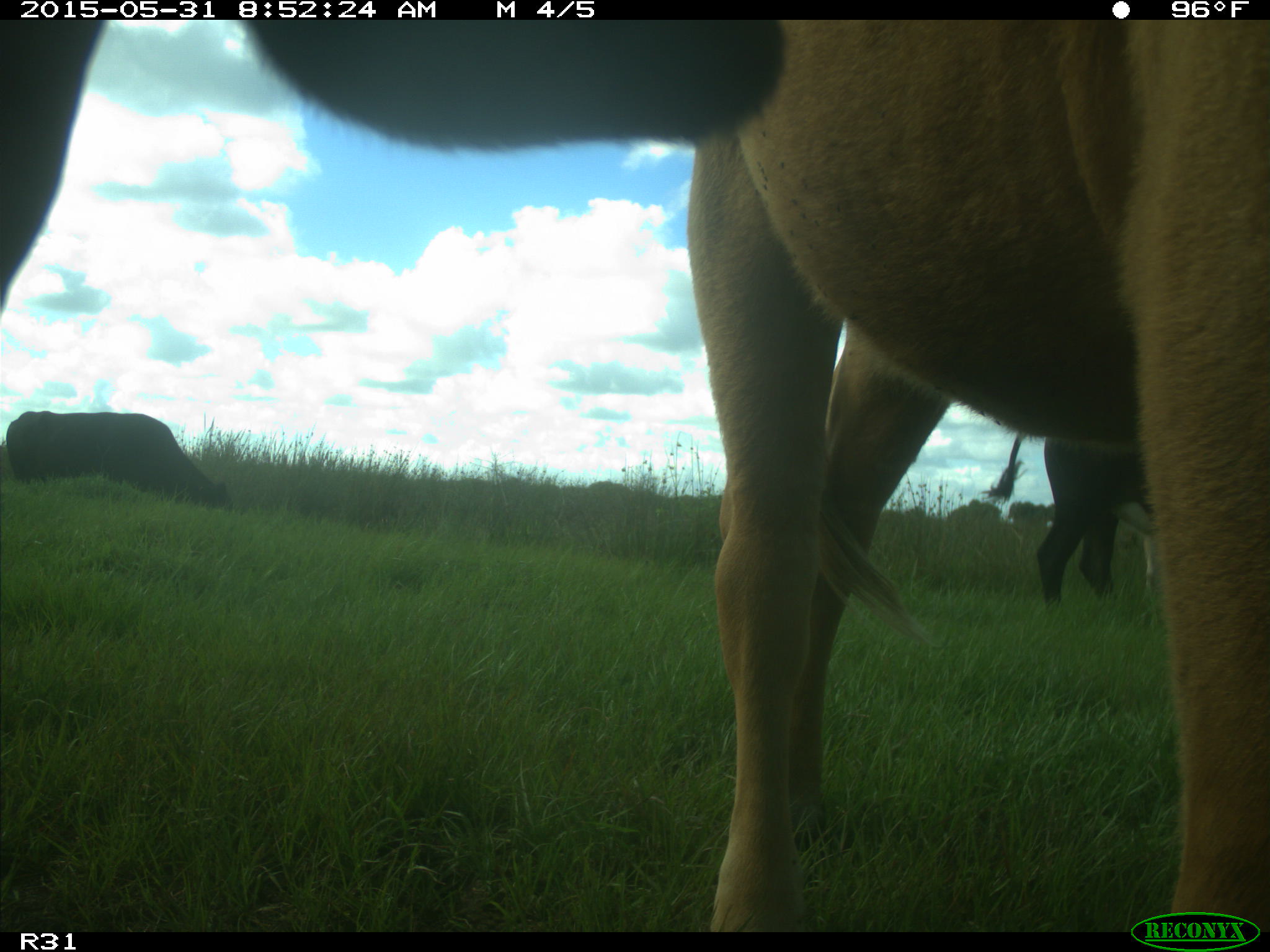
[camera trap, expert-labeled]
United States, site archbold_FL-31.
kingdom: Animalia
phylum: Chordata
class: Mammalia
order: Artiodactyla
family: Bovidae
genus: Bos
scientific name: Bos taurus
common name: domestic cow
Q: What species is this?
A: Bos taurus (domestic cow).